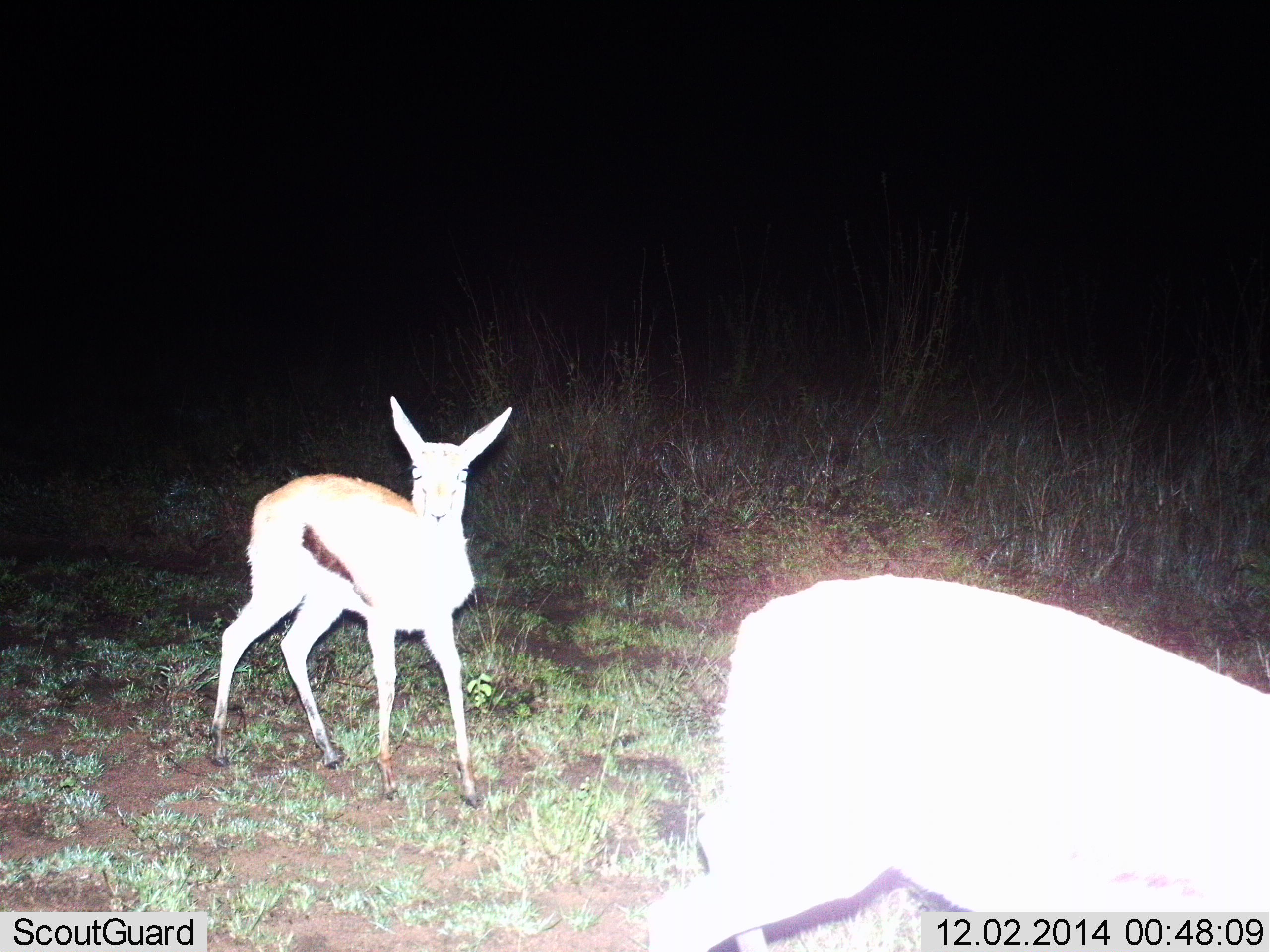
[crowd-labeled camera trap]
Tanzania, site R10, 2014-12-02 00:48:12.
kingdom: Animalia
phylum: Chordata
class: Mammalia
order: Artiodactyla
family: Bovidae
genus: Eudorcas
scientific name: Eudorcas thomsonii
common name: thomson's gazelle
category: gazellethomsons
Gazellethomsons (thomson's gazelle) (Eudorcas thomsonii), count 2. Behavior (volunteer vote fractions): standing 60%, resting 0%, moving 40%, interacting 0%. Young present (vote fraction): 30%. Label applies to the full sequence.